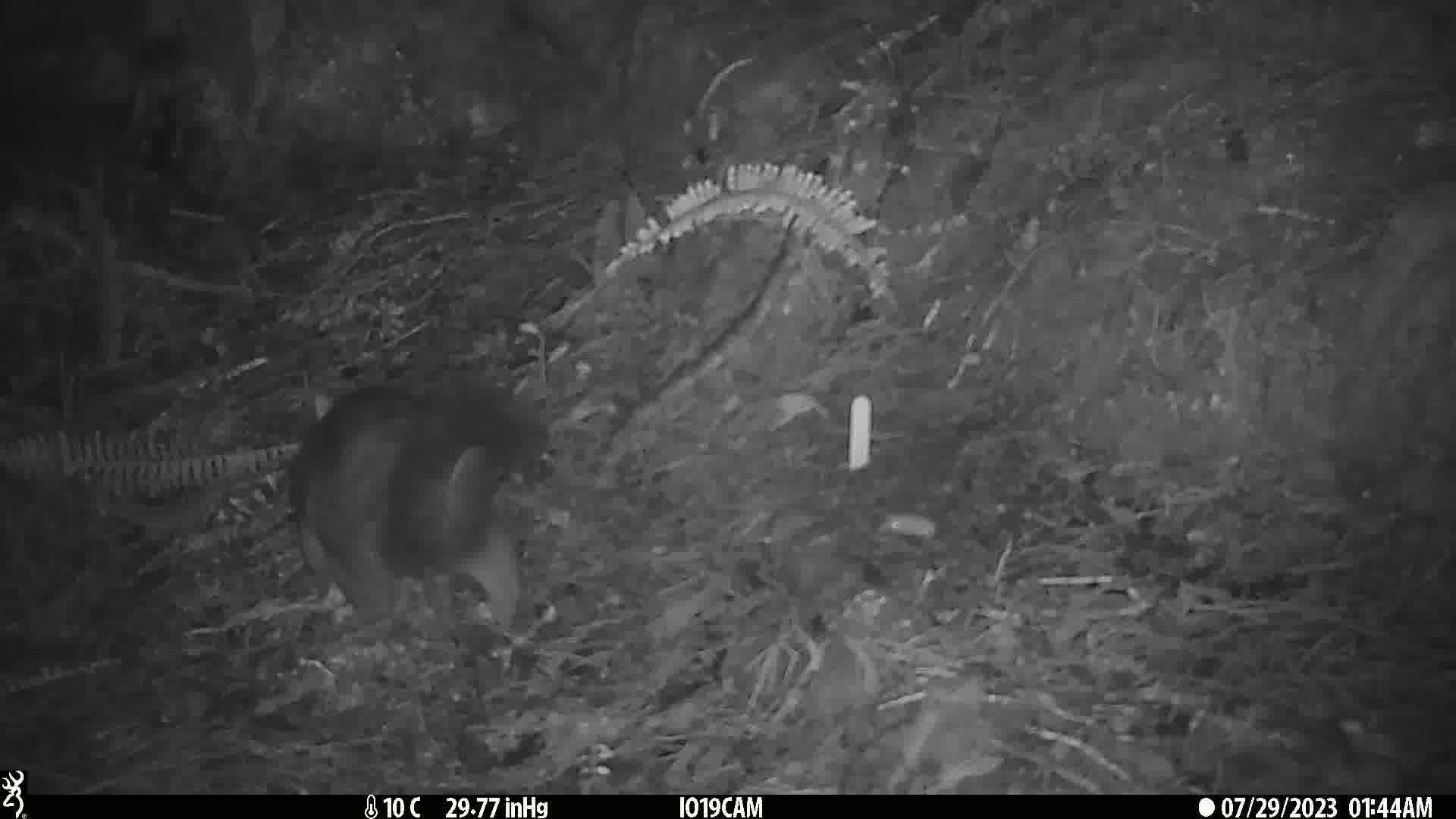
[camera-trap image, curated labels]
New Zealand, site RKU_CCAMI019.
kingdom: Animalia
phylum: Chordata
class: Mammalia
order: Diprotodontia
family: Phalangeridae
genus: Trichosurus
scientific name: Trichosurus vulpecula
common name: common brushtail possum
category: possum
Possum (common brushtail possum) (Trichosurus vulpecula).